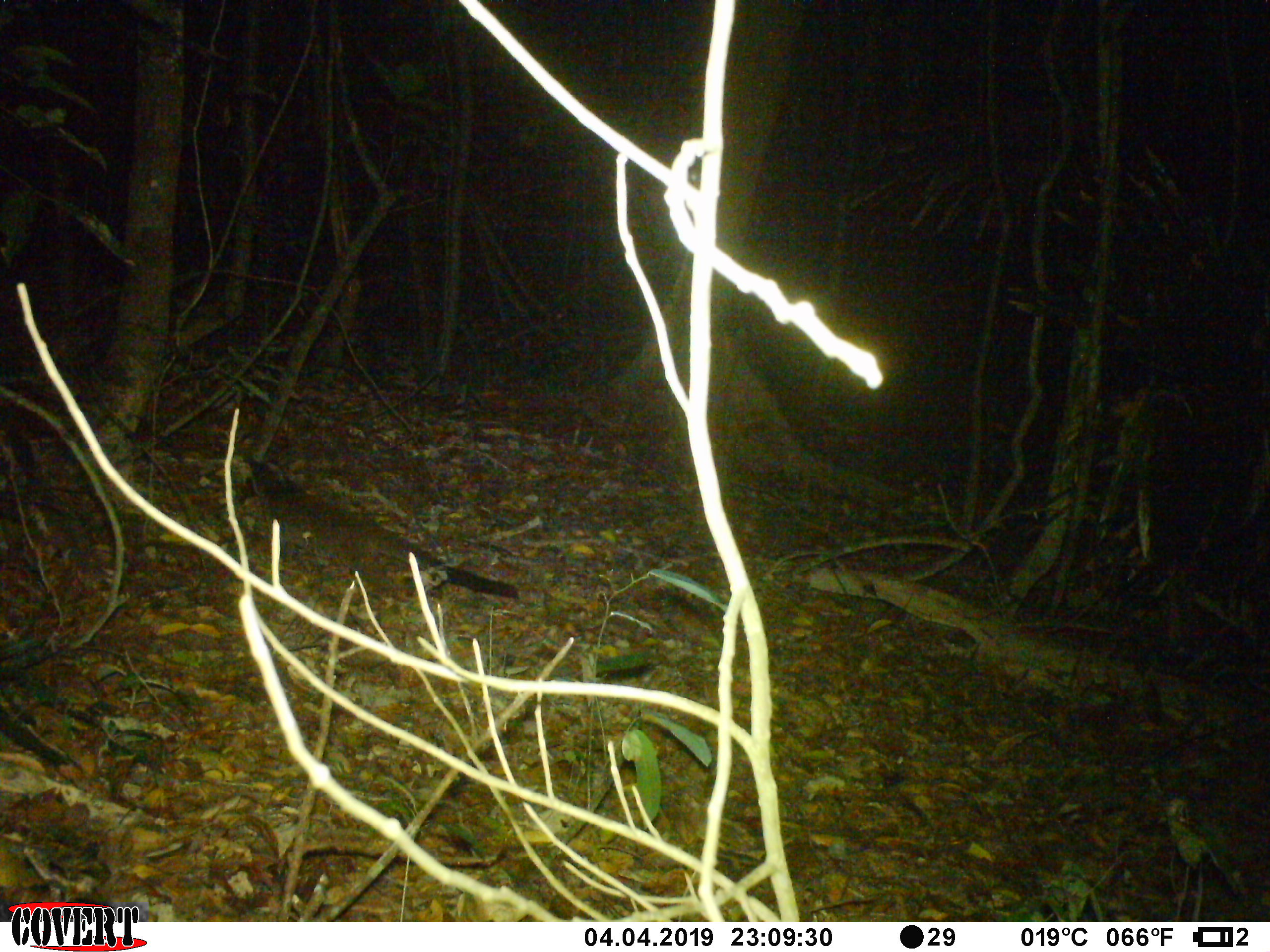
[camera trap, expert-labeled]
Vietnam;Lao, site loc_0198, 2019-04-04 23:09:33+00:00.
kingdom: Animalia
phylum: Chordata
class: Mammalia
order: Carnivora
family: Viverridae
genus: Paguma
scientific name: Paguma larvata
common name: masked palm civet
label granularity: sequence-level